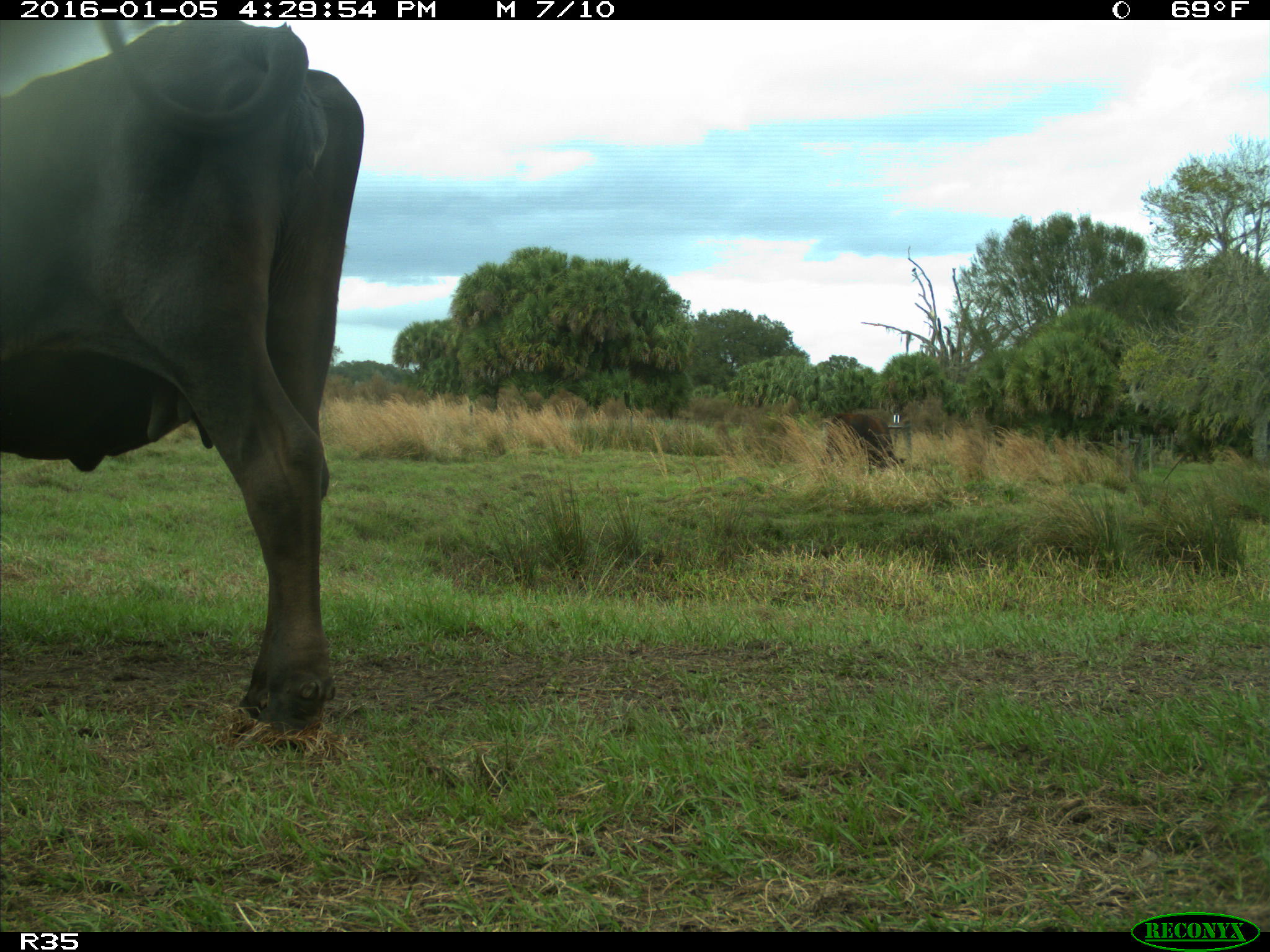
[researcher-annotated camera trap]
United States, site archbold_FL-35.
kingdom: Animalia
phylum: Chordata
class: Mammalia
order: Artiodactyla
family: Bovidae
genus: Bos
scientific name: Bos taurus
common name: domestic cow